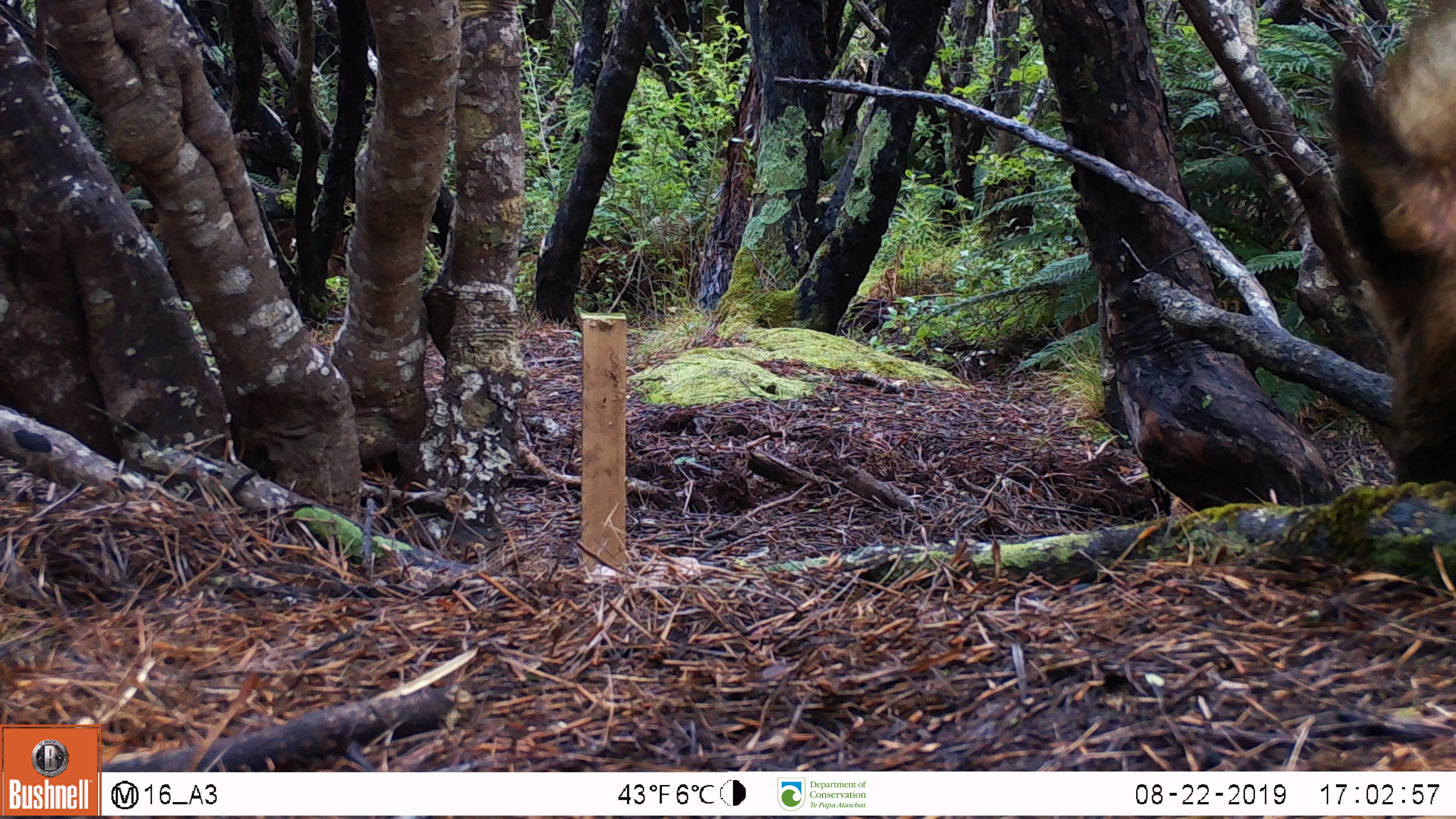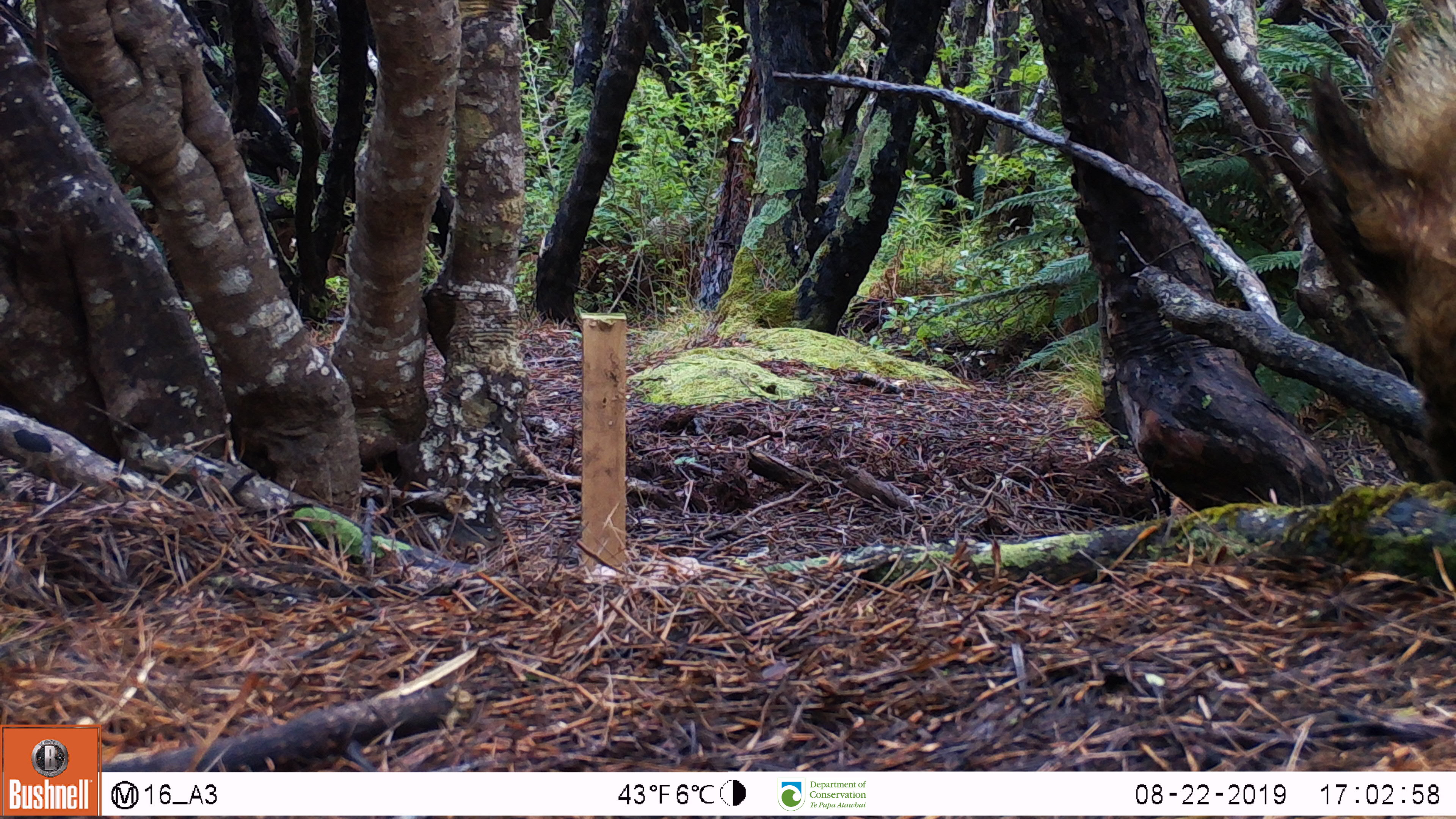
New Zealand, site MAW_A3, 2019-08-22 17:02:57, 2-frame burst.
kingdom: Animalia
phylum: Chordata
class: Mammalia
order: Artiodactyla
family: Suidae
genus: Sus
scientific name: Sus scrofa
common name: pig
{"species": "pig (Sus scrofa)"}